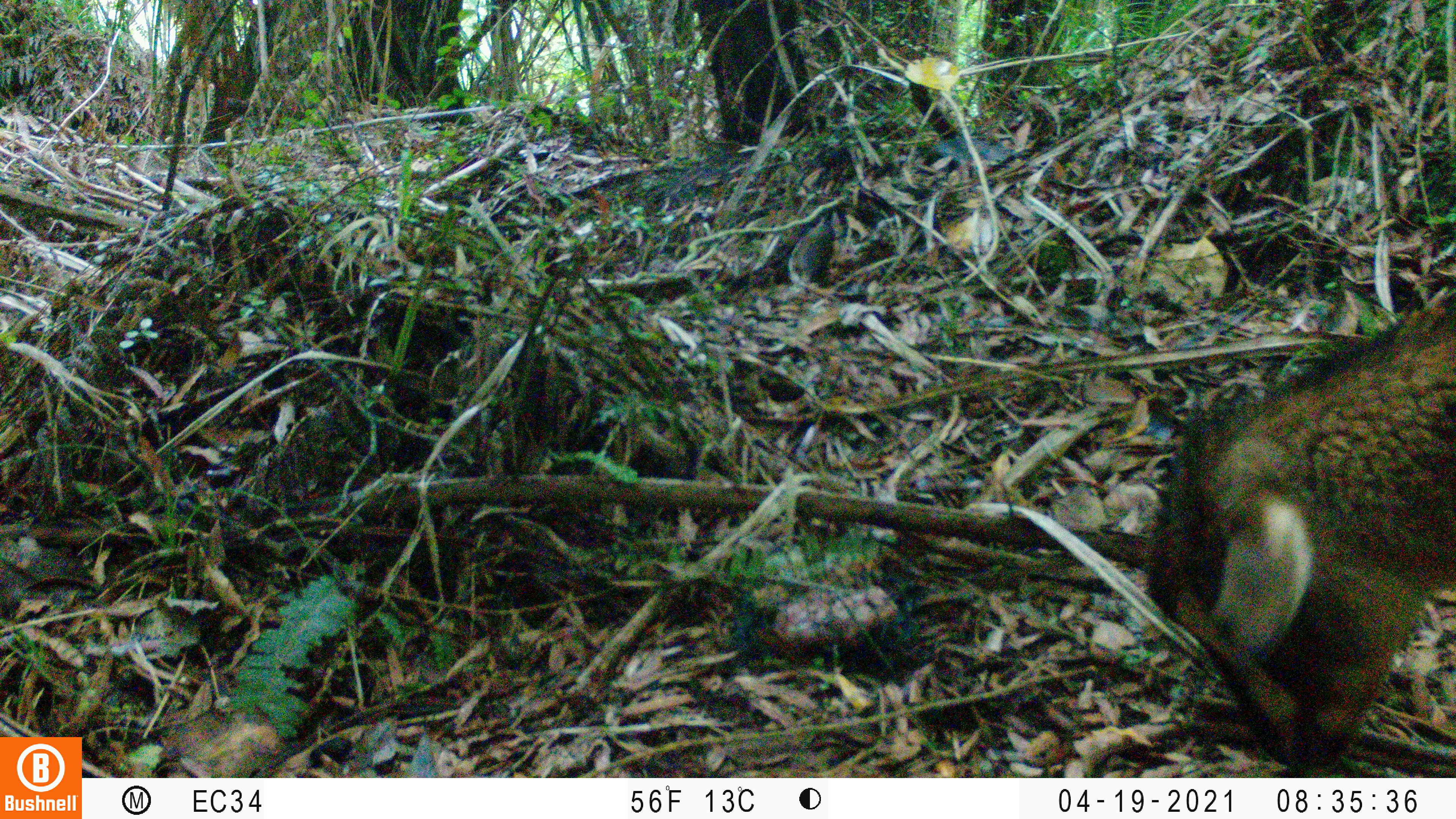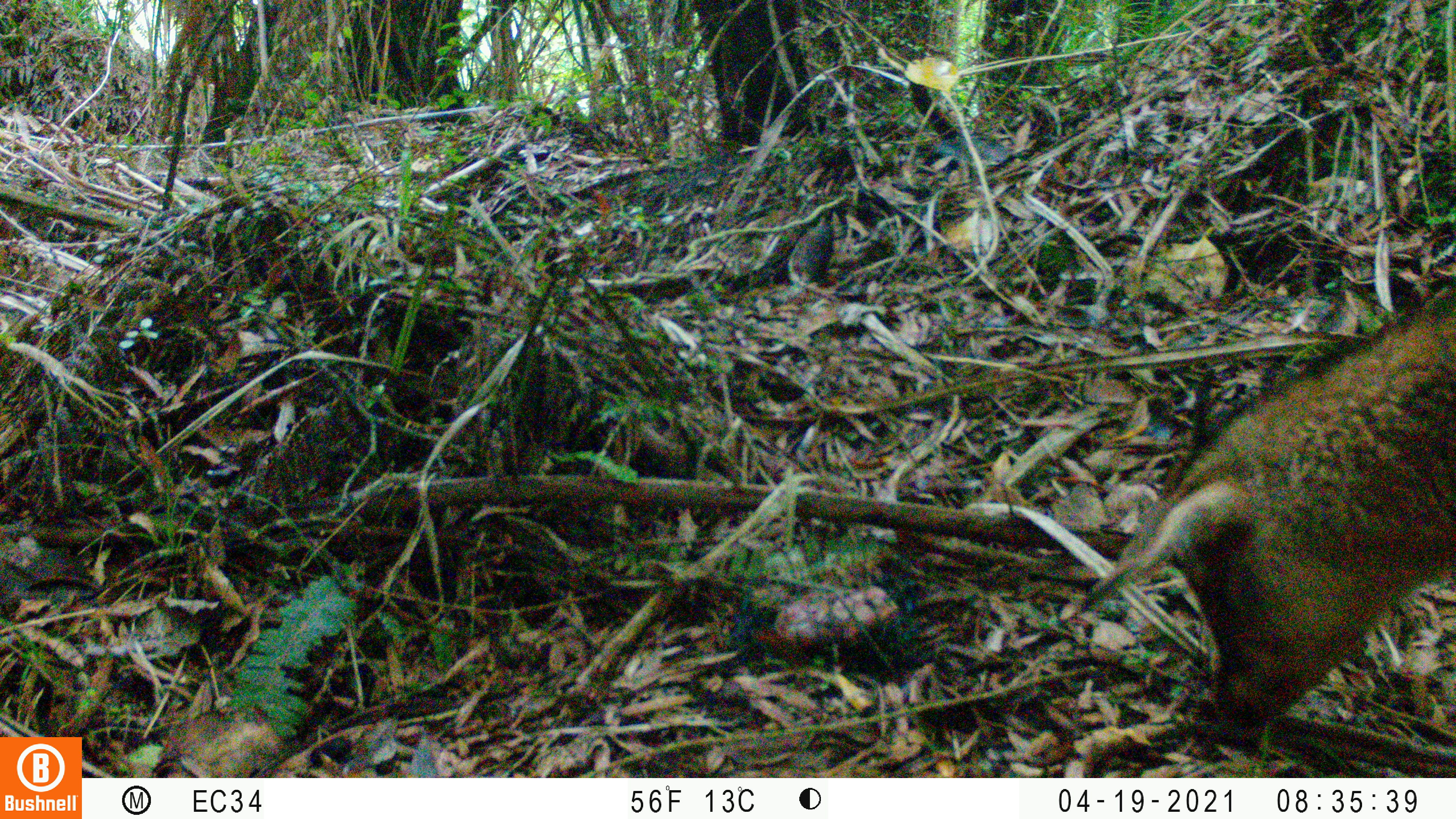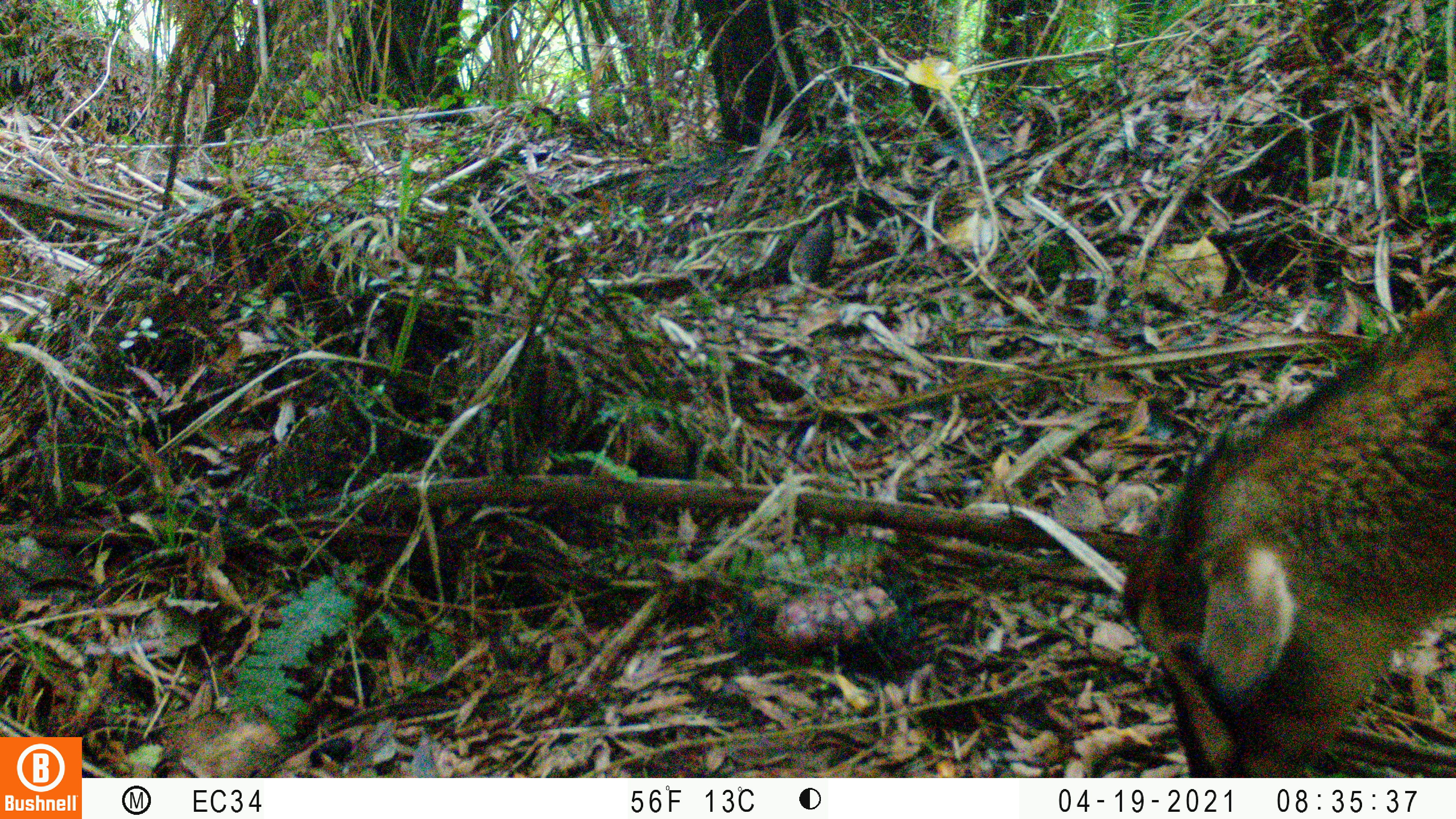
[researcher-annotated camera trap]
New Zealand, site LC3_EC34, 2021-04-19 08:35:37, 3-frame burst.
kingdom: Animalia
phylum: Chordata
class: Mammalia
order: Artiodactyla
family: Bovidae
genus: Capra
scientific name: Capra hircus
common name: goat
Goat (Capra hircus).